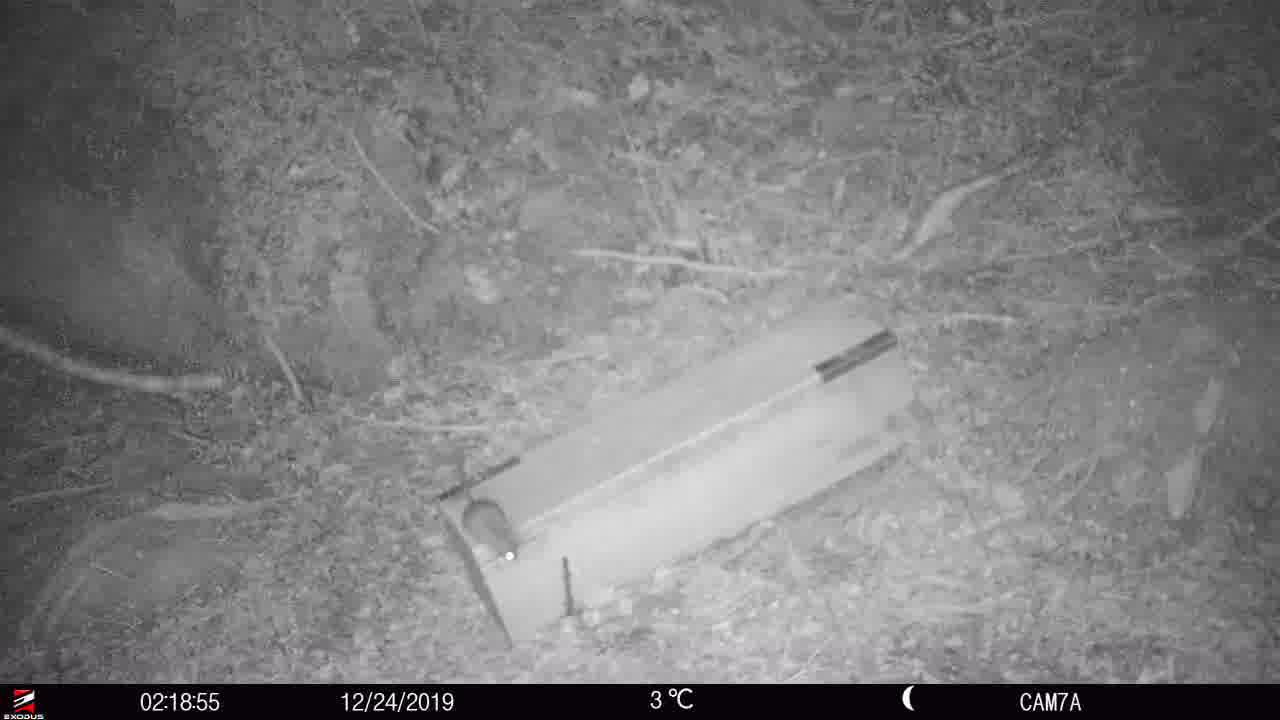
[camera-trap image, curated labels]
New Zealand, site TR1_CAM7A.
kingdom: Animalia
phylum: Chordata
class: Mammalia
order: Rodentia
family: Muridae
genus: Rattus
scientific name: Rattus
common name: rat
Rat (Rattus).